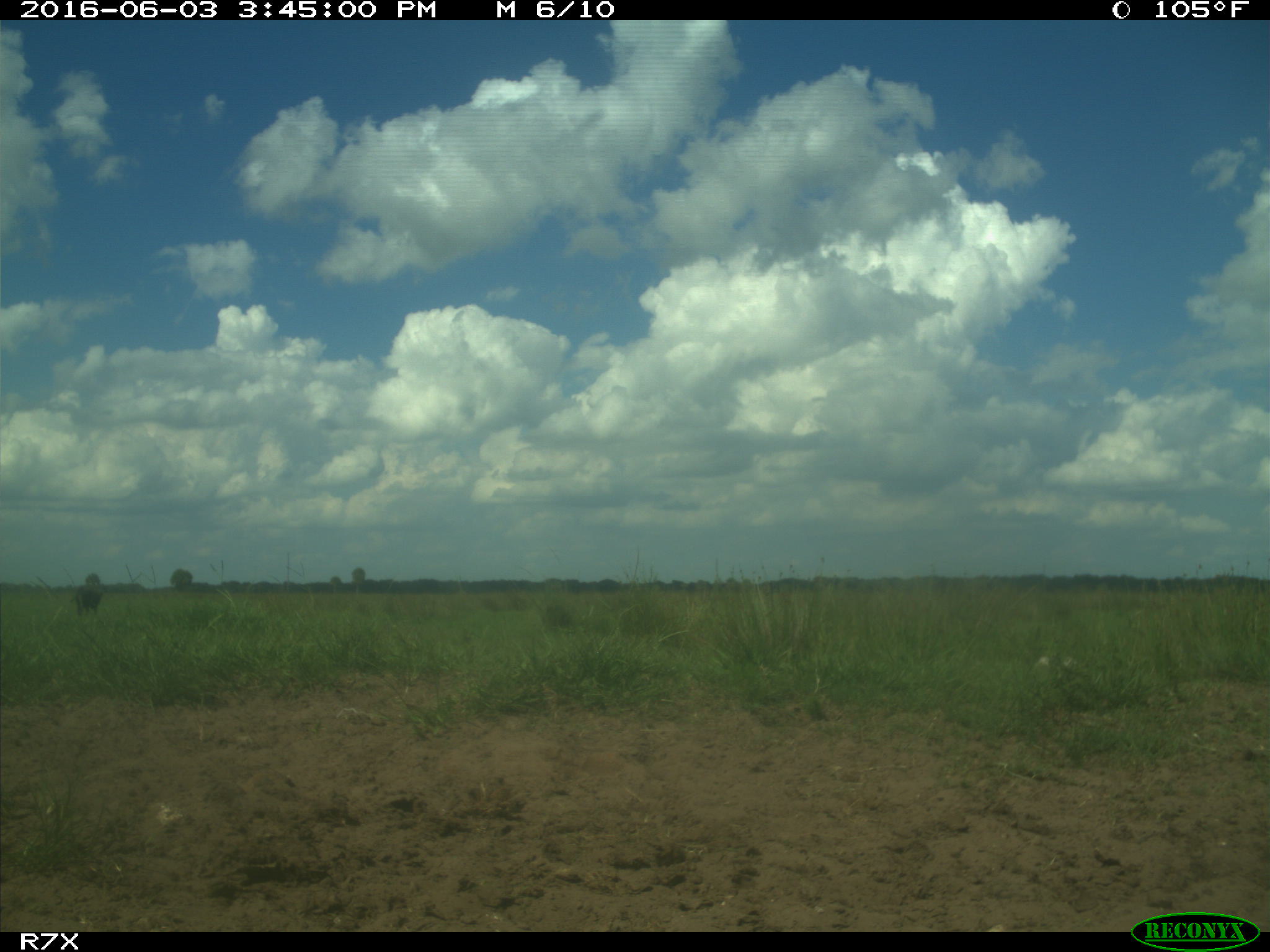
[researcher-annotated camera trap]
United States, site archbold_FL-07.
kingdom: Animalia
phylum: Chordata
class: Mammalia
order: Artiodactyla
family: Bovidae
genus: Bos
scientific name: Bos taurus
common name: domestic cow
Bos taurus (domestic cow).